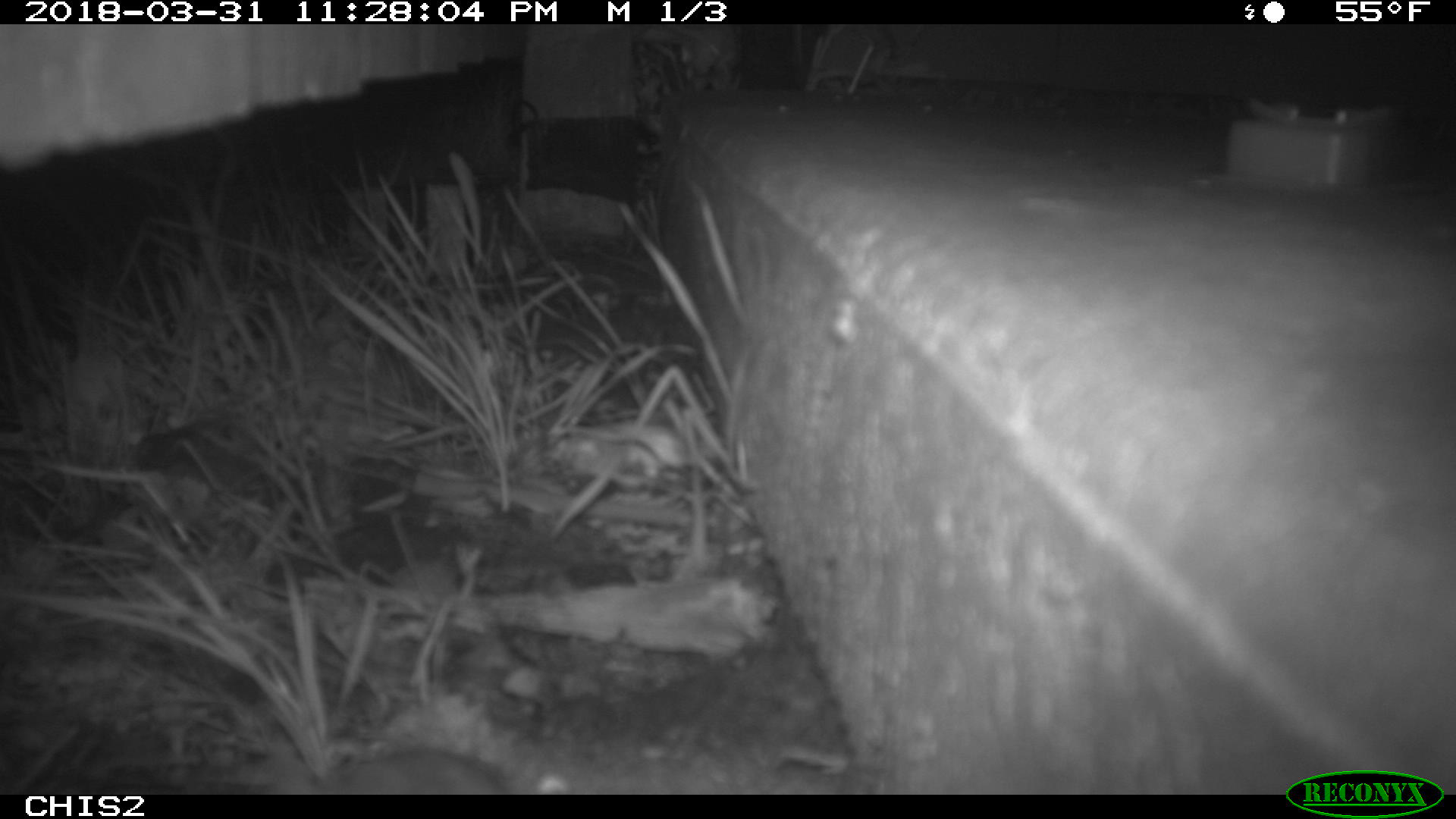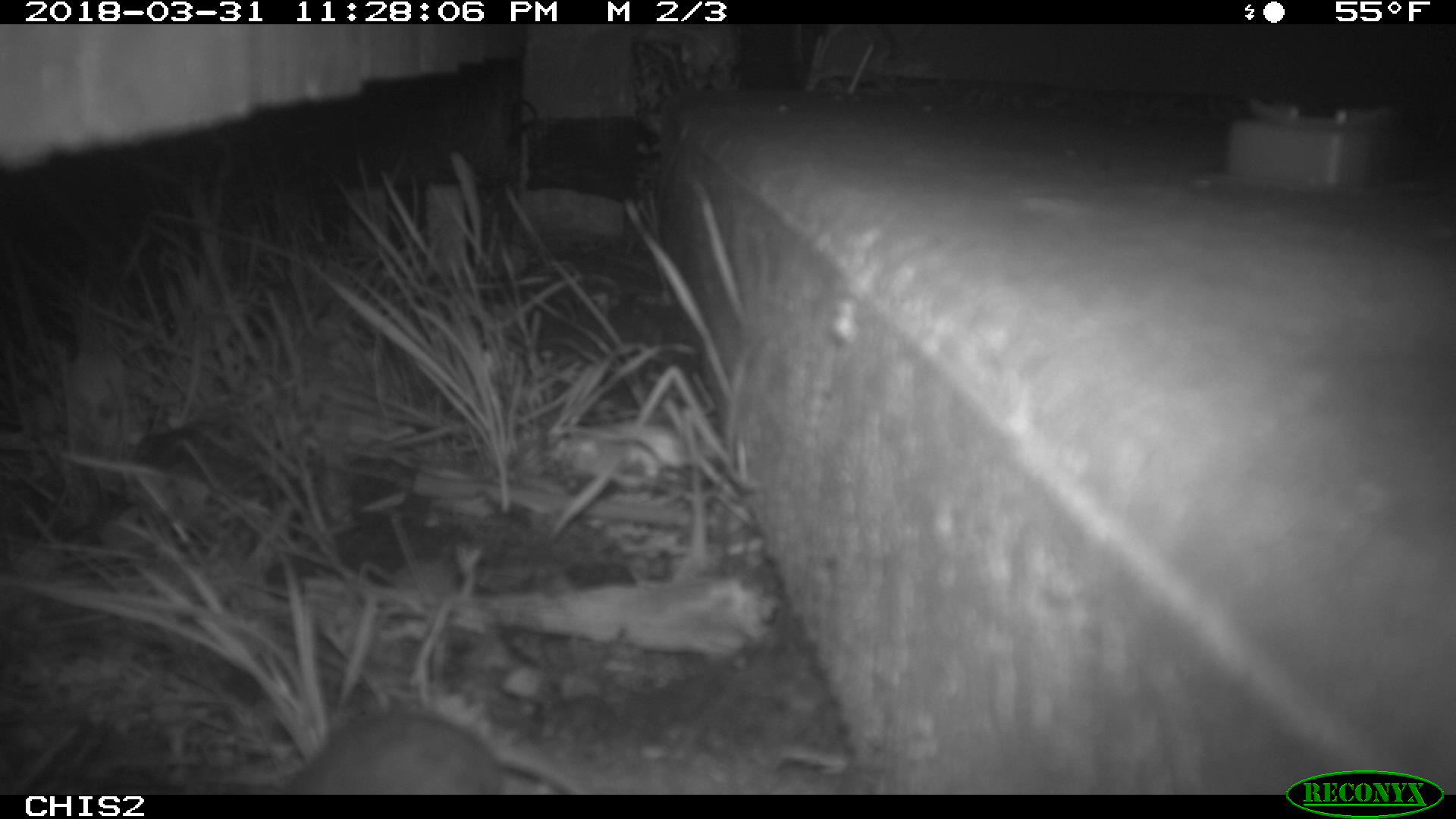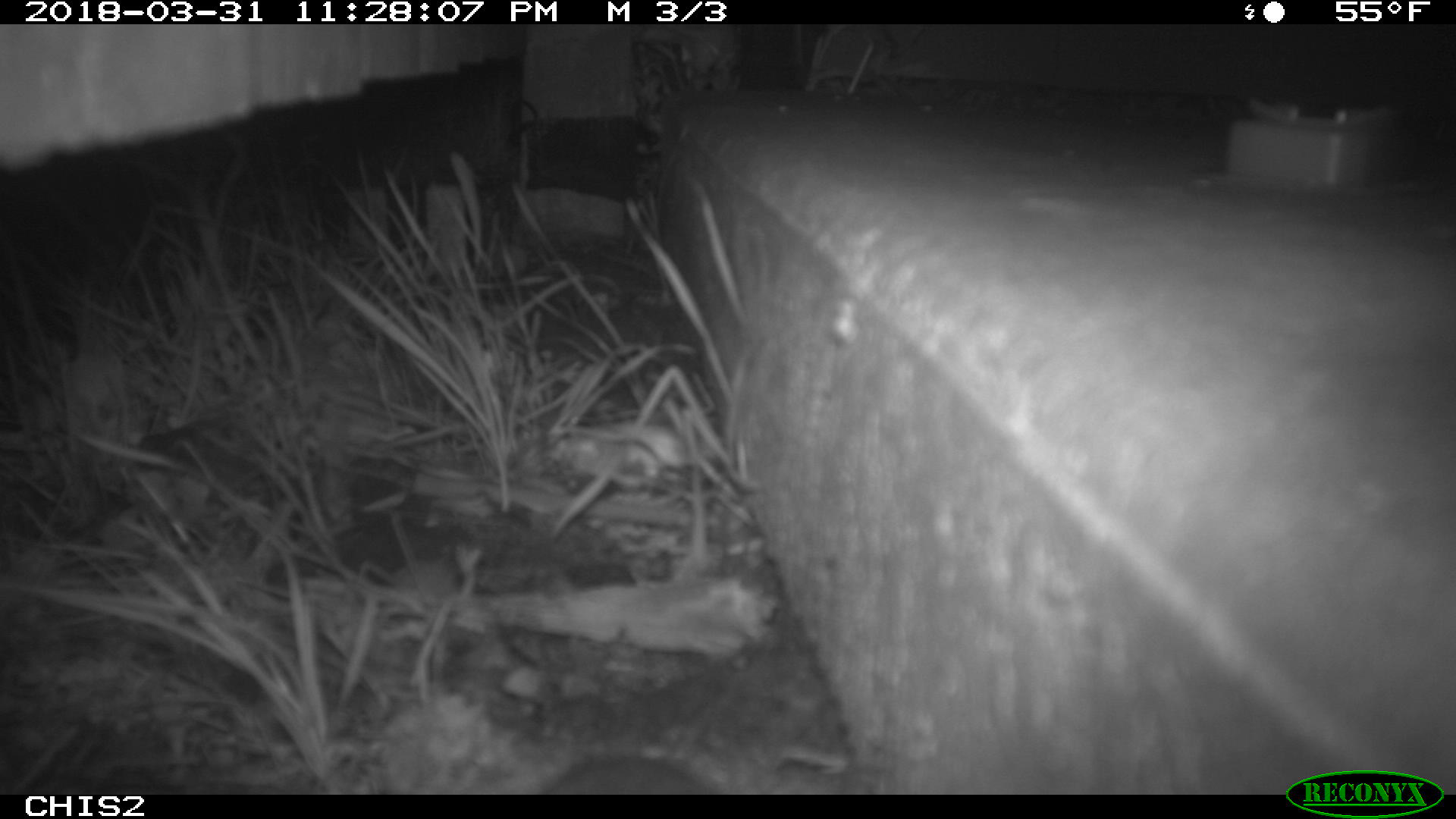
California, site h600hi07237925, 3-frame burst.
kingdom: Animalia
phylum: Chordata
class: Mammalia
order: Rodentia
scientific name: Rodentia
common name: rodent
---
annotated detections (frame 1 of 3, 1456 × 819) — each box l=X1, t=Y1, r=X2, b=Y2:
rodent: l=307, t=745, r=511, b=793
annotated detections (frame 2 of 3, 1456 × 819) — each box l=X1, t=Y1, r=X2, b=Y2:
rodent: l=291, t=708, r=501, b=794